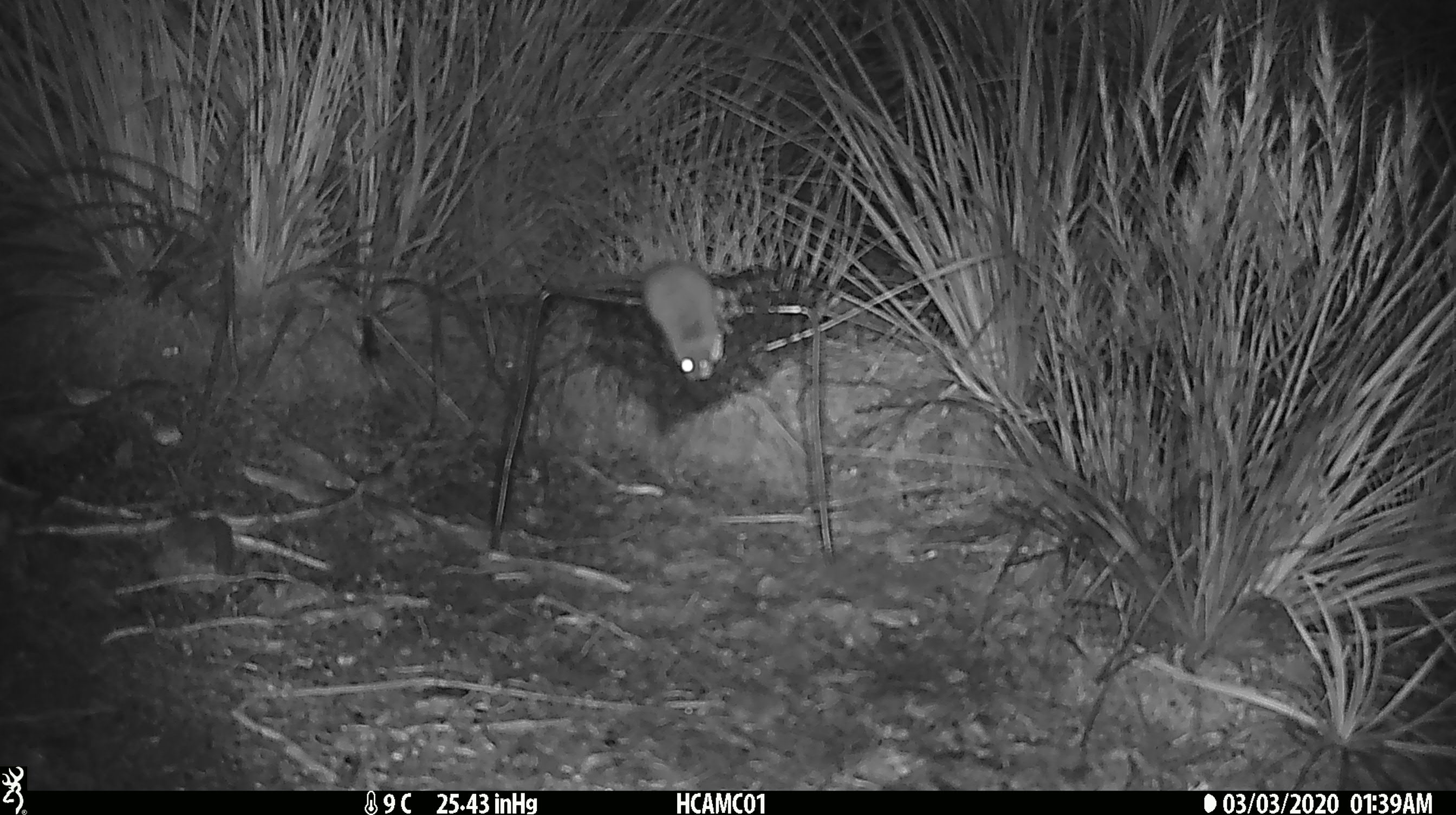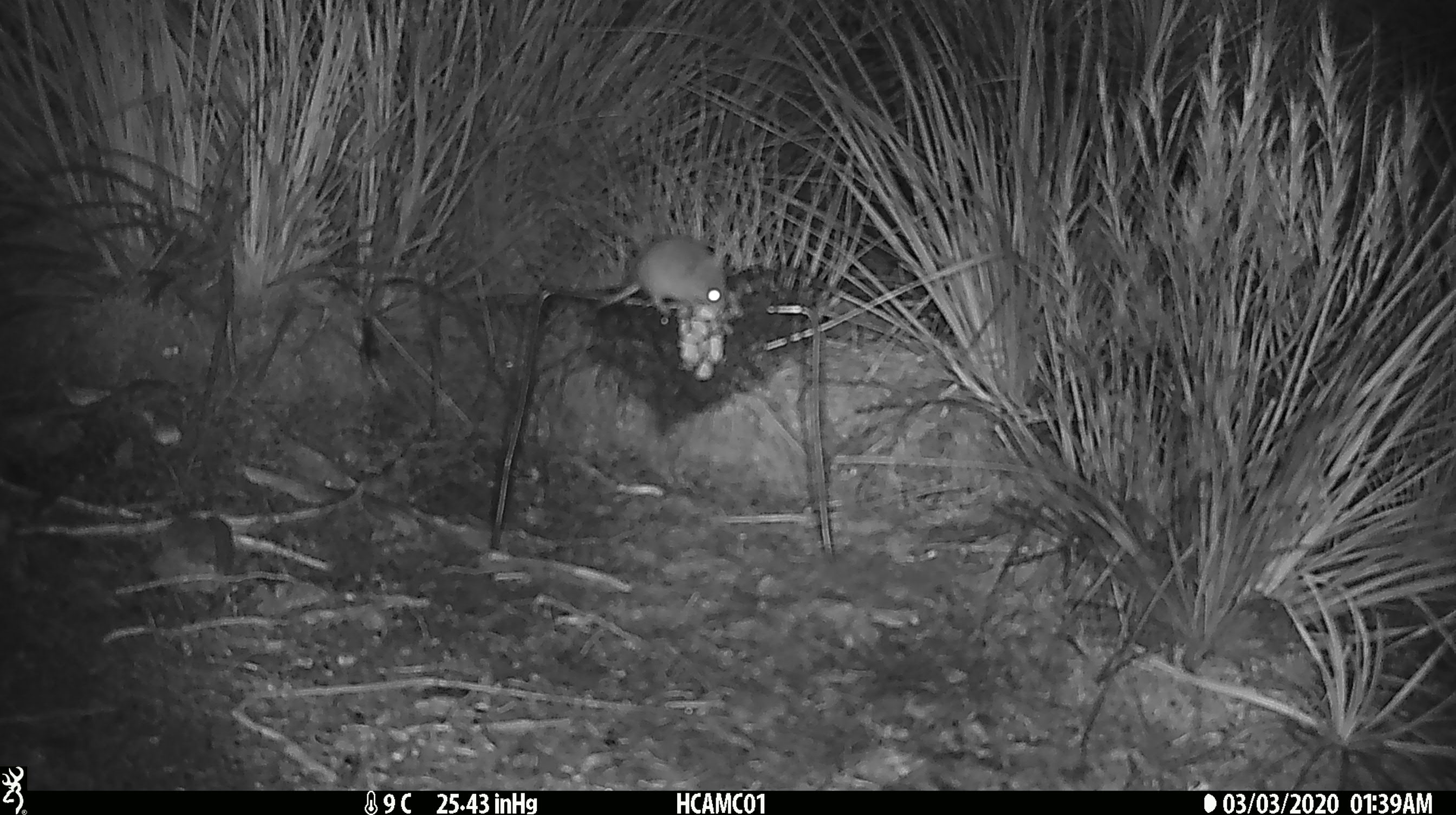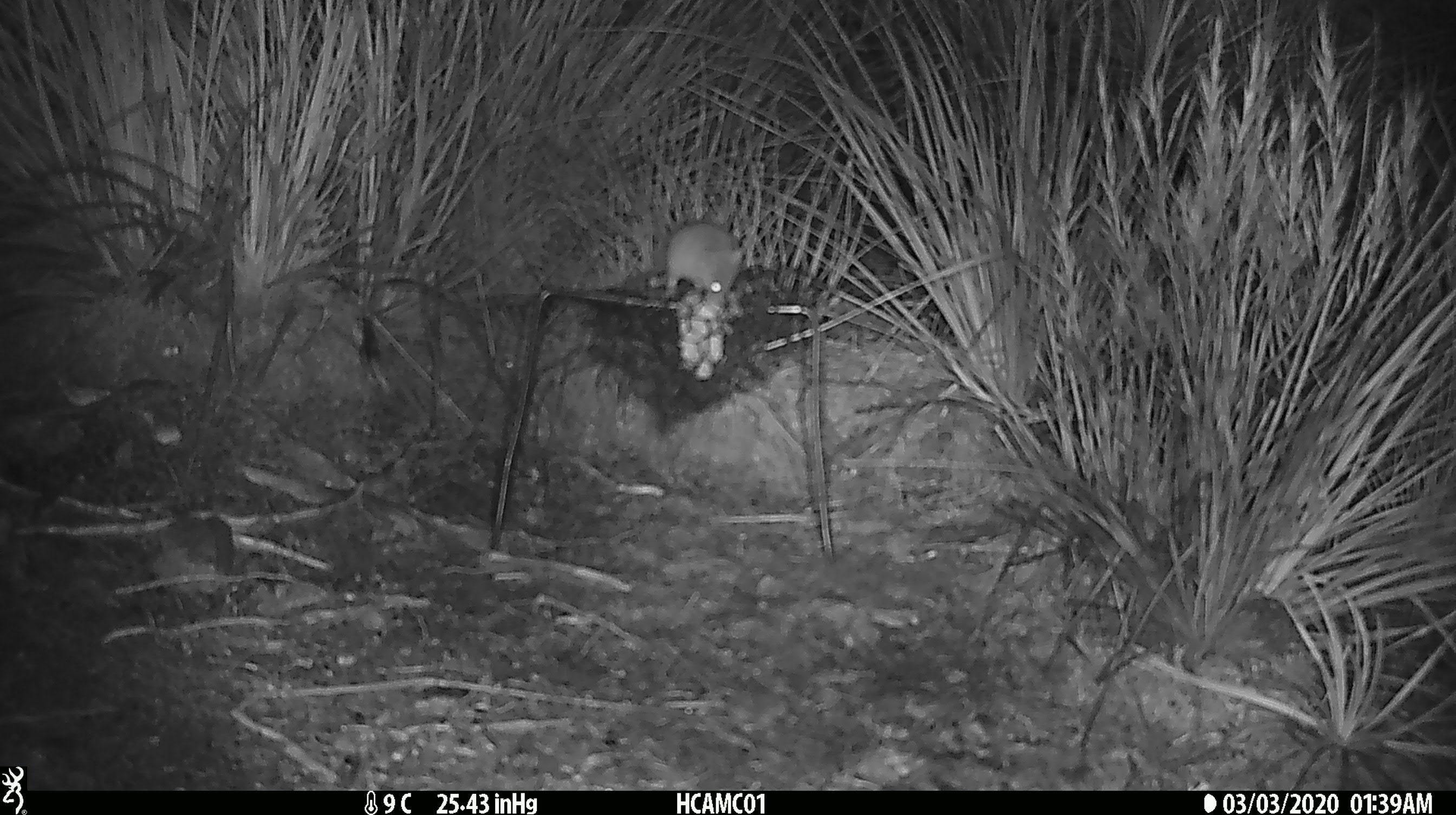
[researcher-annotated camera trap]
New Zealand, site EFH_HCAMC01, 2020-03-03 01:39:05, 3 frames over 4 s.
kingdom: Animalia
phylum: Chordata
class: Mammalia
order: Rodentia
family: Muridae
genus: Mus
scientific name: Mus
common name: mouse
Mouse (Mus).